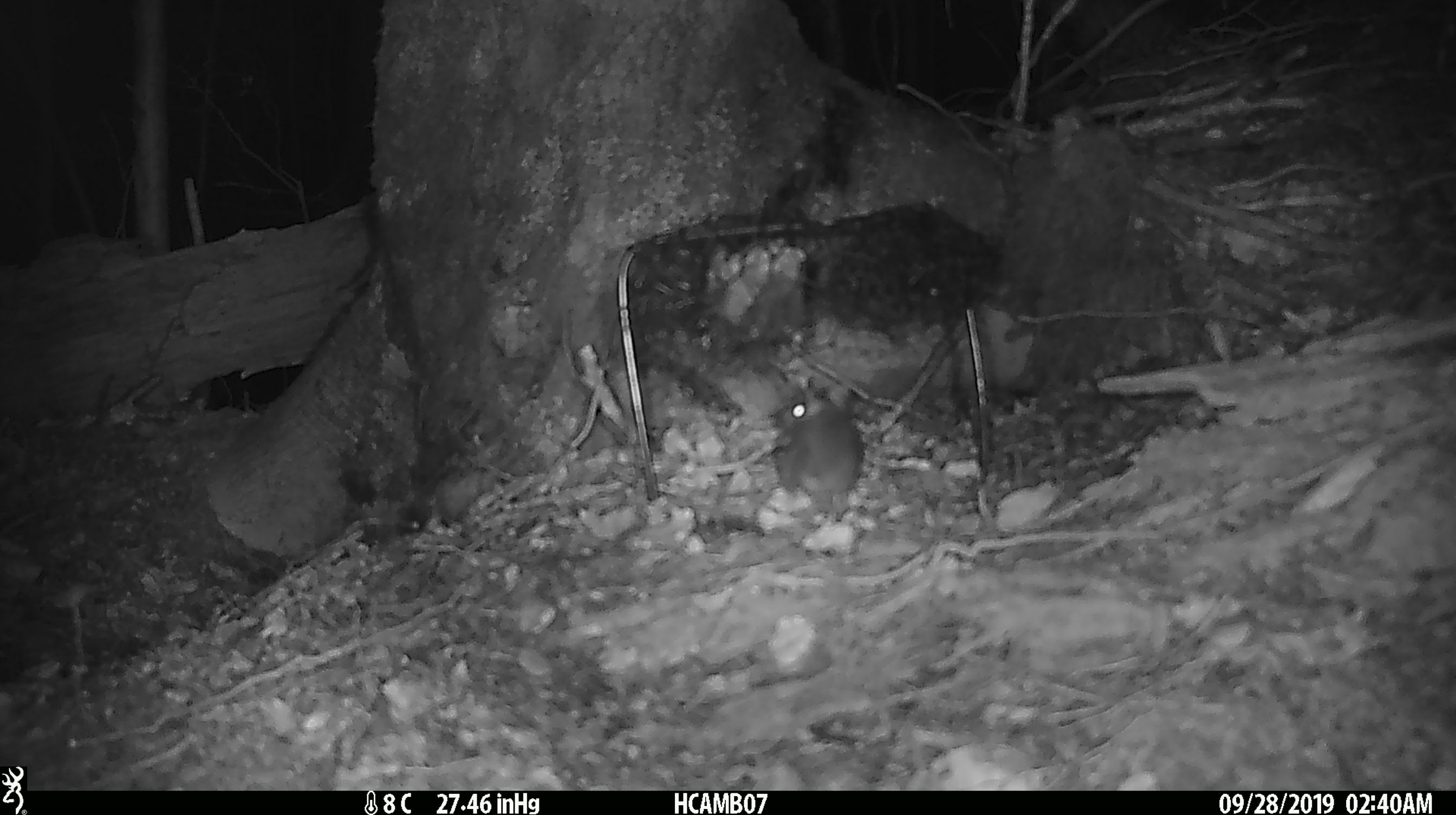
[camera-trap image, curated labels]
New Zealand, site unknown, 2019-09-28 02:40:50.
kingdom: Animalia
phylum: Chordata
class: Mammalia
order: Rodentia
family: Muridae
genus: Mus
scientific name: Mus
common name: mouse